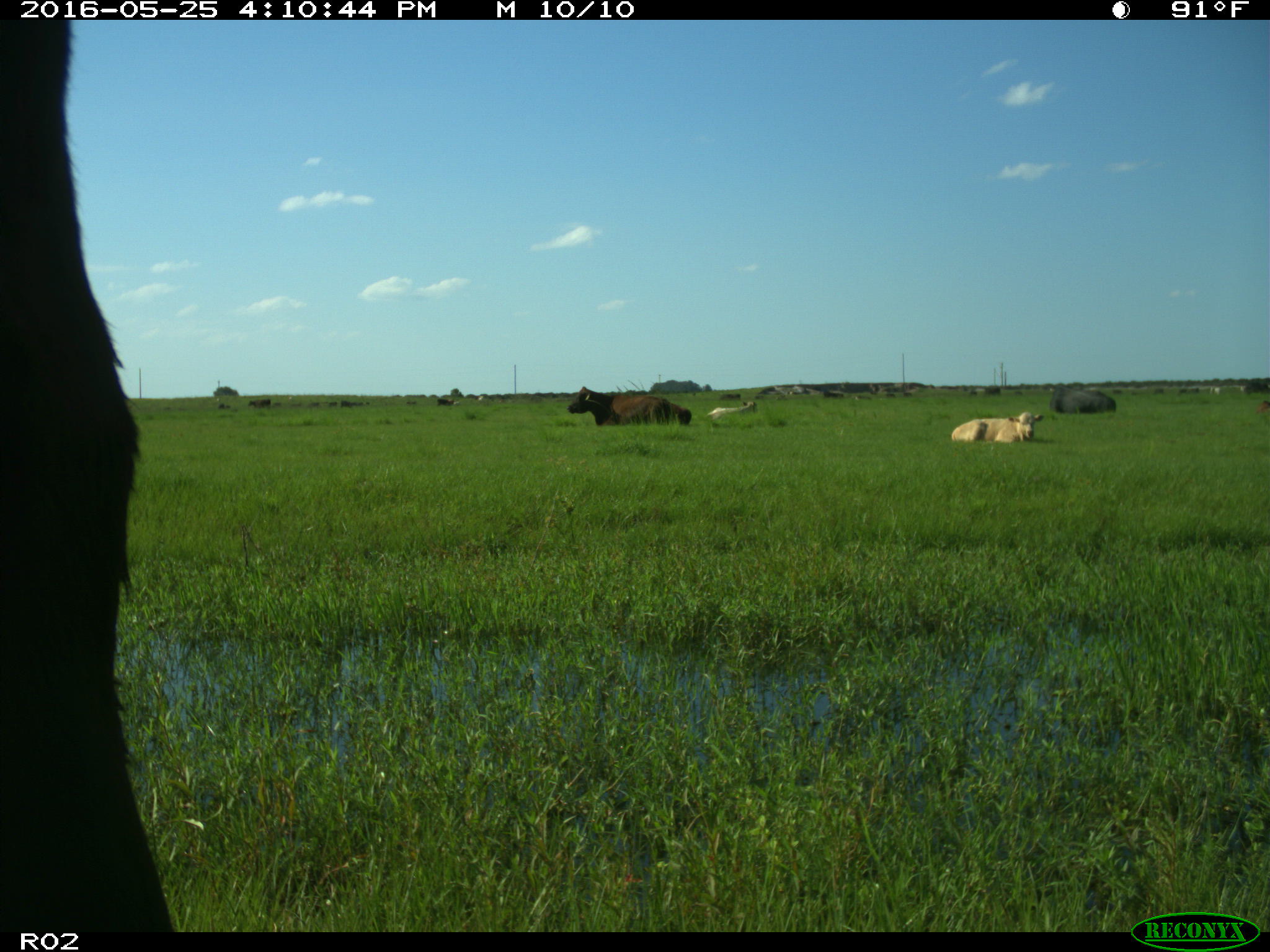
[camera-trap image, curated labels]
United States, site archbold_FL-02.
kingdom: Animalia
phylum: Chordata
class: Mammalia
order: Artiodactyla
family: Bovidae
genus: Bos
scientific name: Bos taurus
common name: domestic cow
Bos taurus (domestic cow).